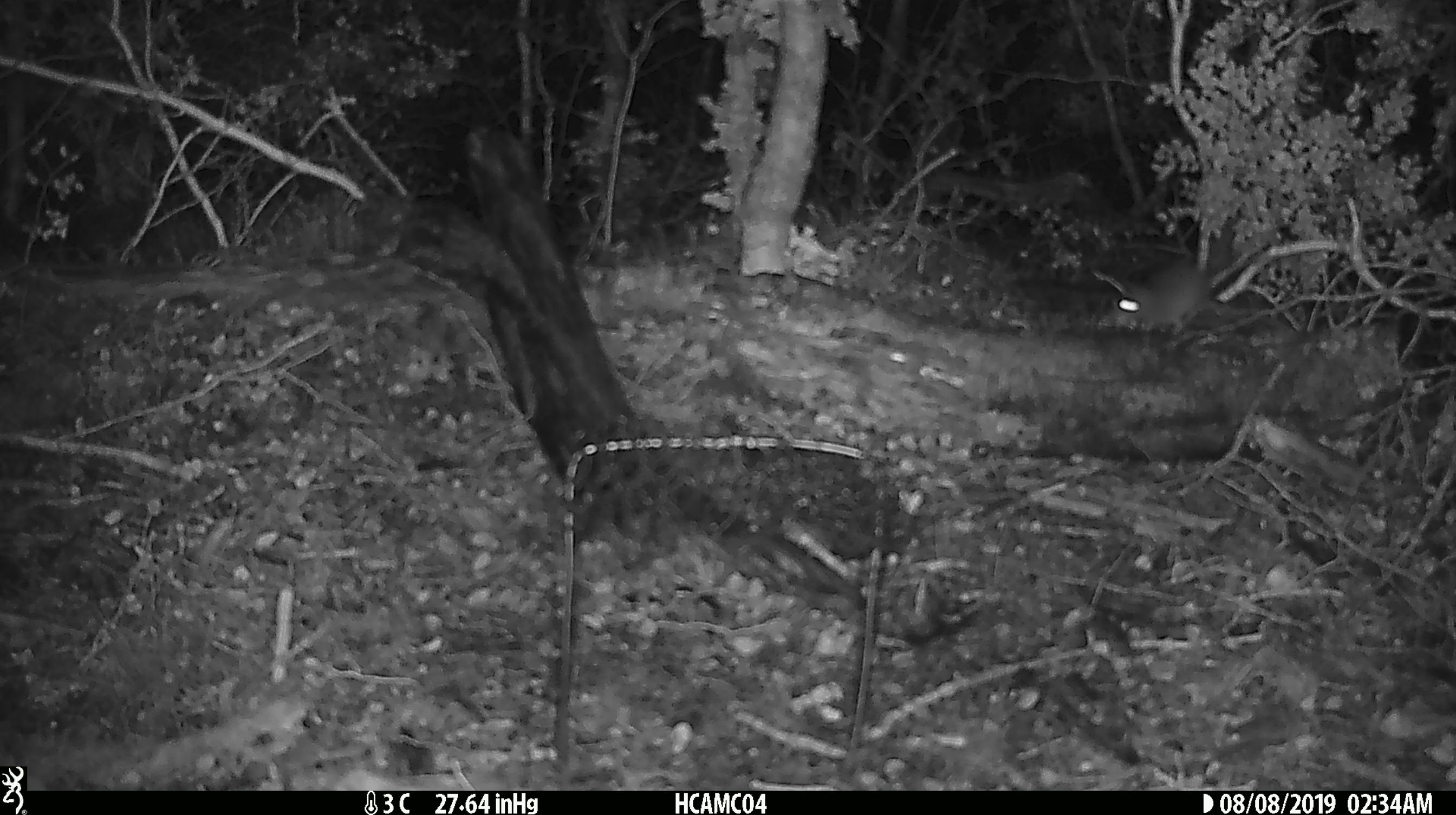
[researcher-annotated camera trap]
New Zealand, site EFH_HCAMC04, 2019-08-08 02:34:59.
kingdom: Animalia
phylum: Chordata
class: Mammalia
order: Rodentia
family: Muridae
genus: Mus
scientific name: Mus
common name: mouse